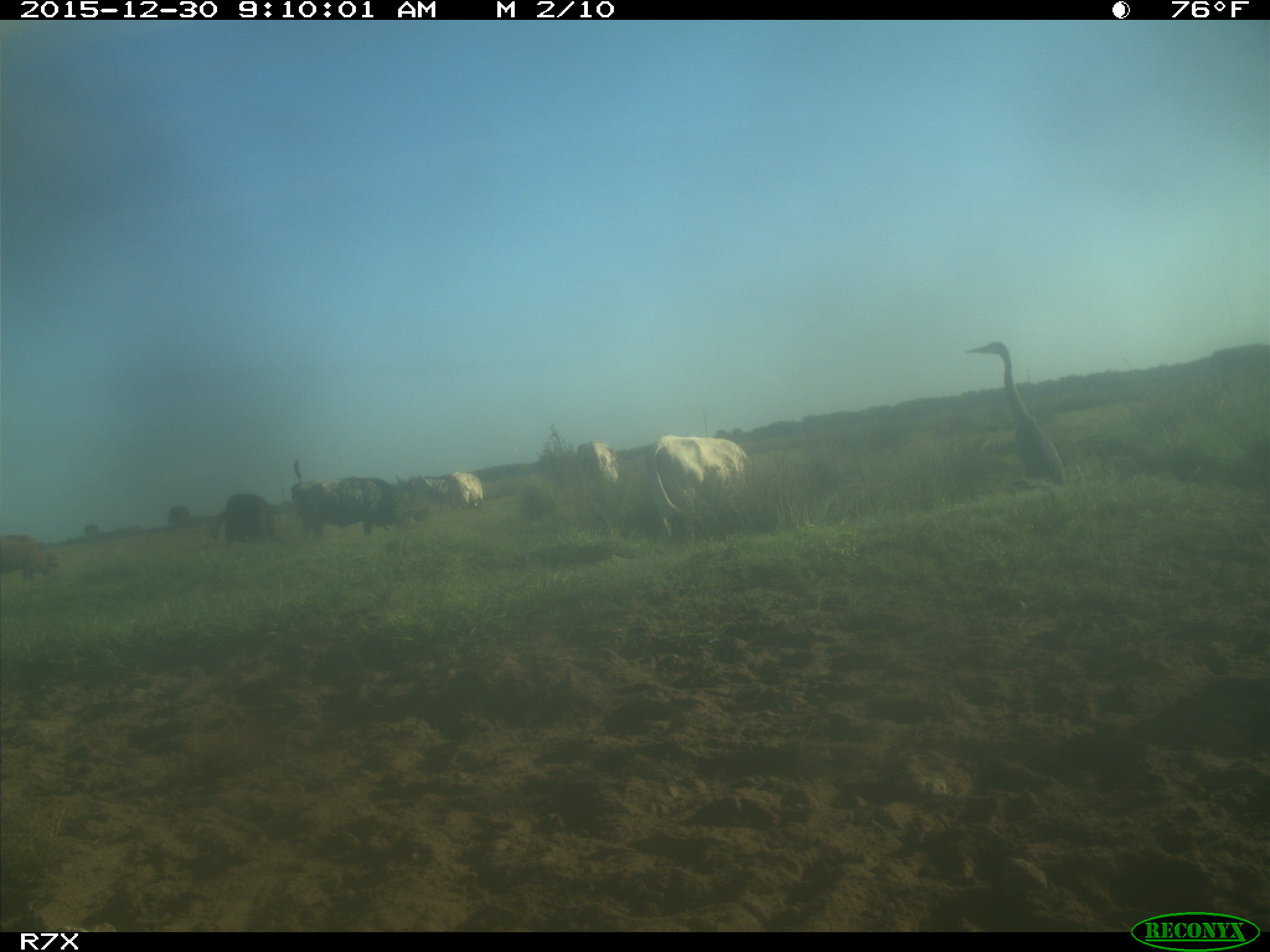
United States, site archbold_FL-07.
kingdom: Animalia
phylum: Chordata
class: Mammalia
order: Artiodactyla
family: Bovidae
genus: Bos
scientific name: Bos taurus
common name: domestic cow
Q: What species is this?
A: Bos taurus (domestic cow).